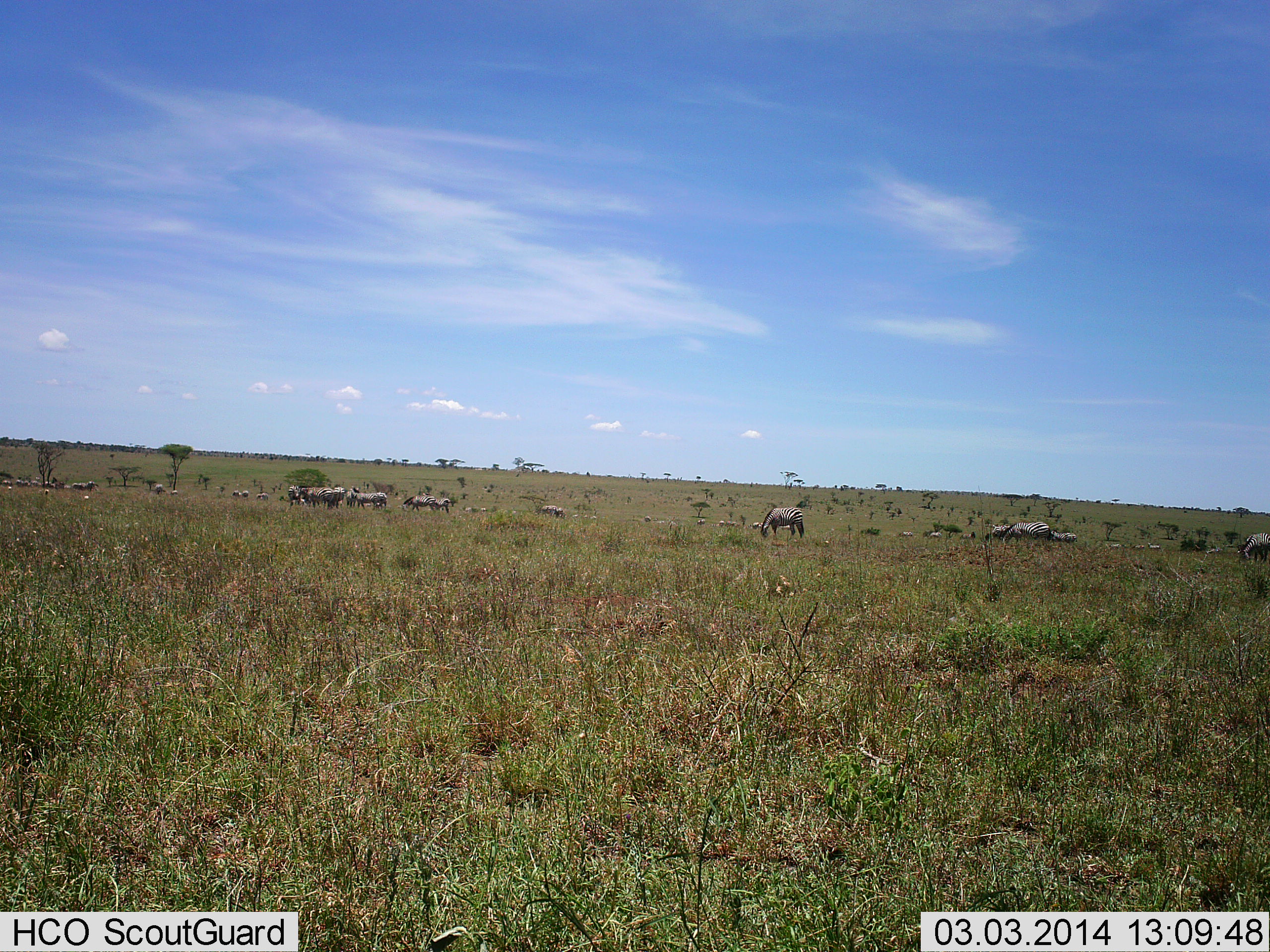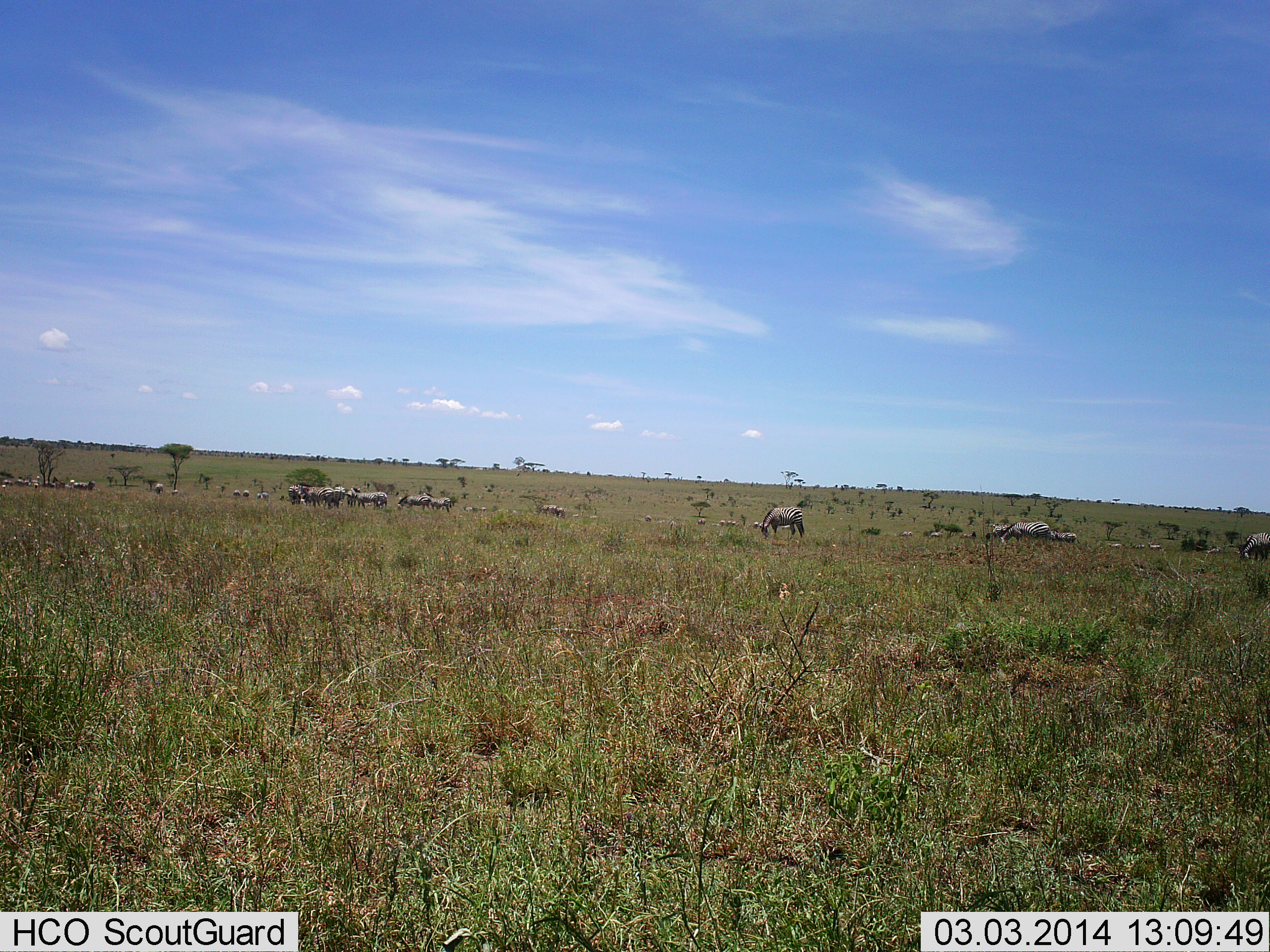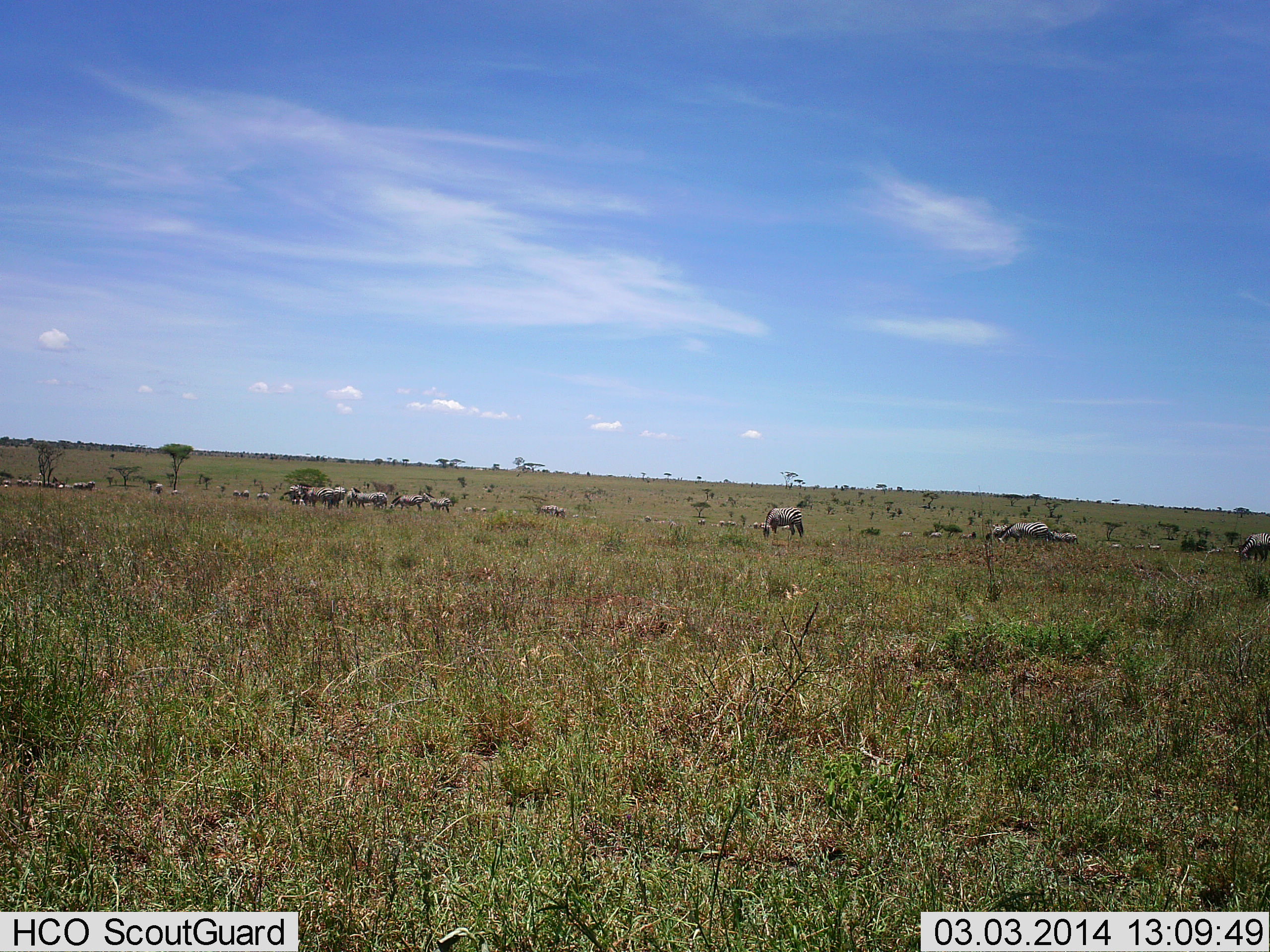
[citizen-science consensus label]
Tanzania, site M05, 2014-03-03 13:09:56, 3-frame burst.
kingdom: Animalia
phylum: Chordata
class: Mammalia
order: Perissodactyla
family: Equidae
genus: Equus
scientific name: Equus quagga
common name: plains zebra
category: zebra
Zebra (plains zebra) (Equus quagga), count 11-50. Behavior (volunteer vote fractions): standing 77%, resting 15%, moving 38%, interacting 15%. Young present (vote fraction): 8%. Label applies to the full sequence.